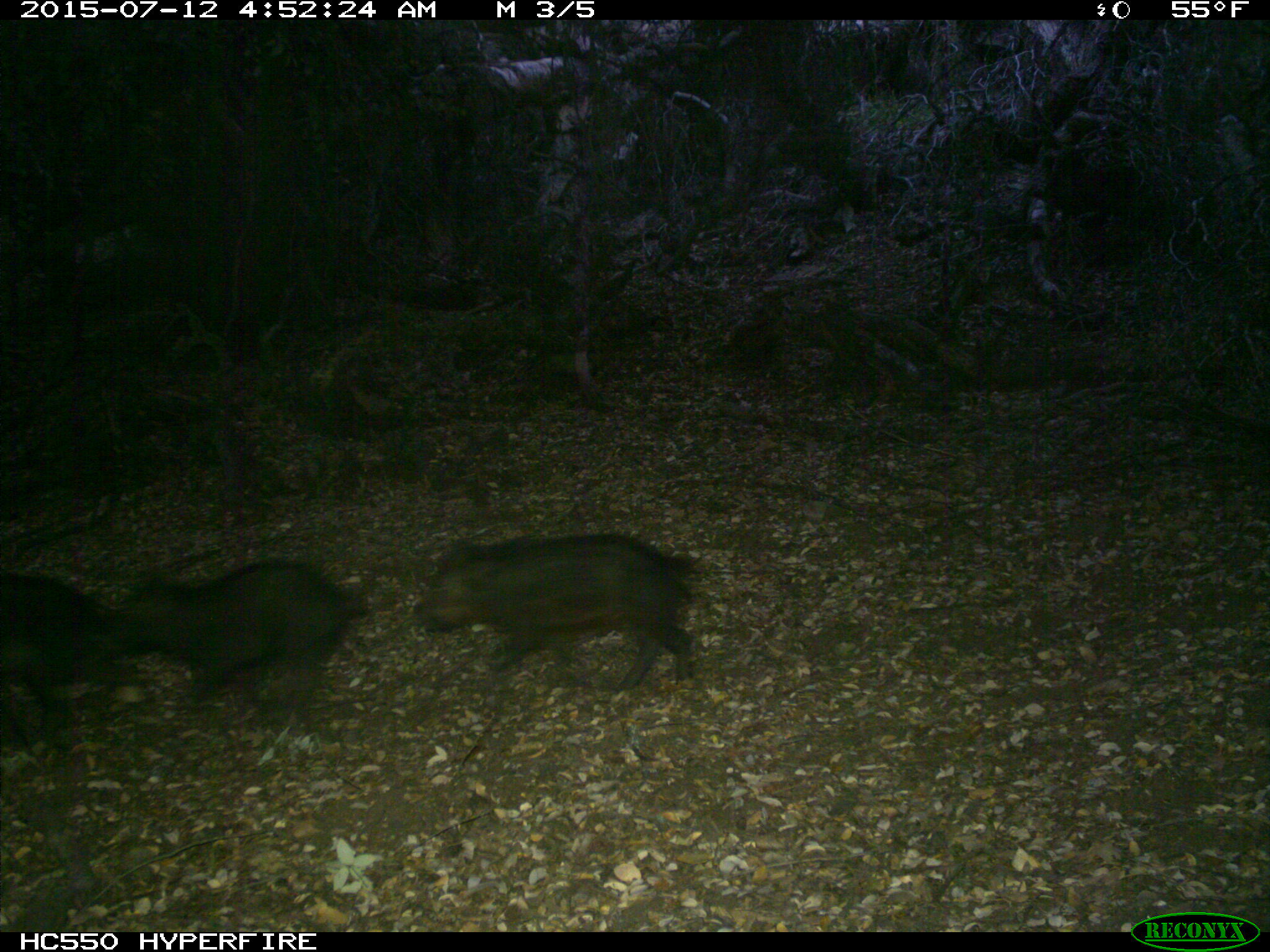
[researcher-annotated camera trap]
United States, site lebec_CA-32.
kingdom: Animalia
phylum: Chordata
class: Mammalia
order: Artiodactyla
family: Suidae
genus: Sus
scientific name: Sus scrofa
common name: wild boar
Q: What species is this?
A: Sus scrofa (wild boar).